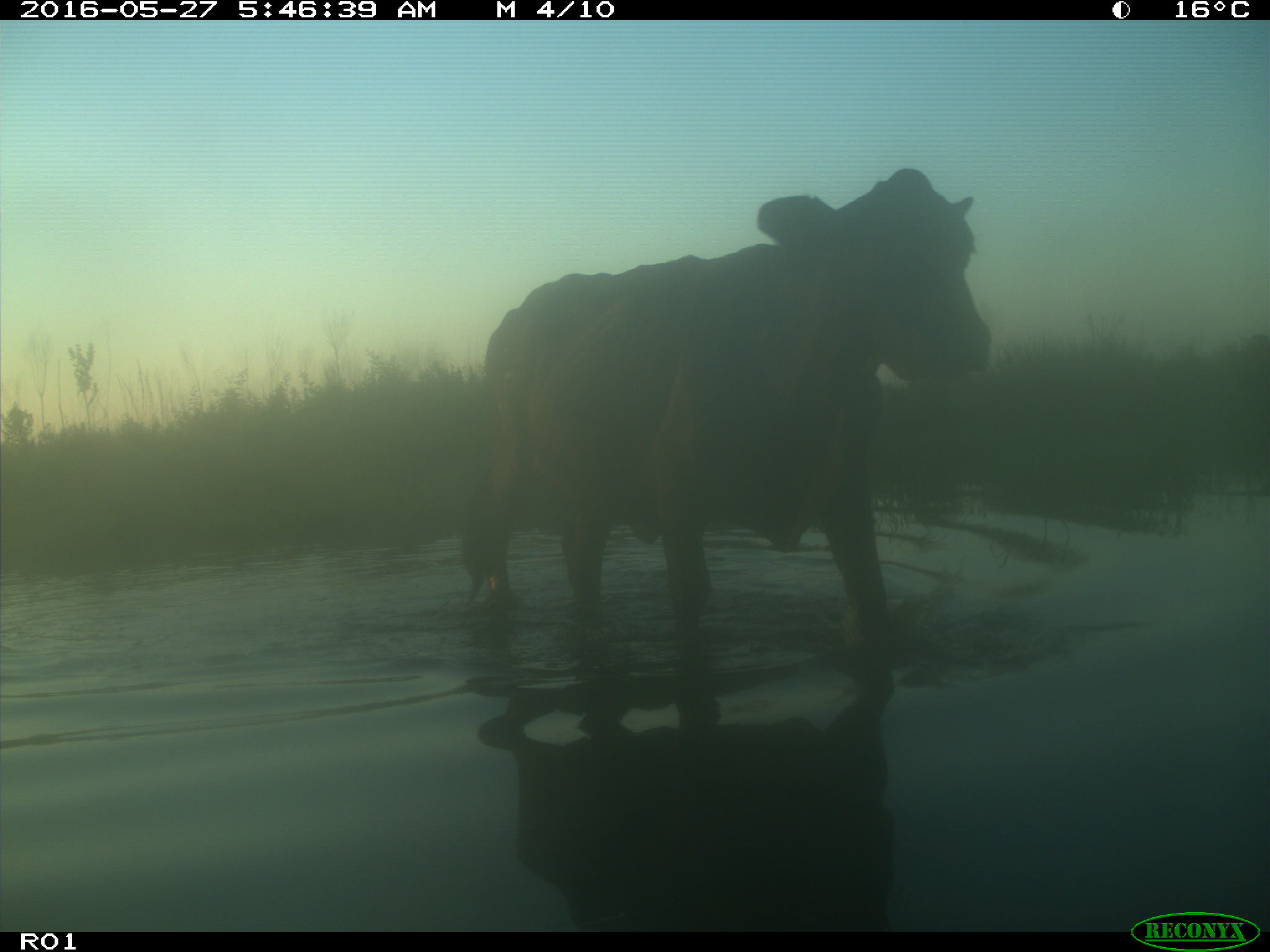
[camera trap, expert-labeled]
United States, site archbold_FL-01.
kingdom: Animalia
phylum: Chordata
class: Mammalia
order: Artiodactyla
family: Bovidae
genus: Bos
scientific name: Bos taurus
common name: domestic cow